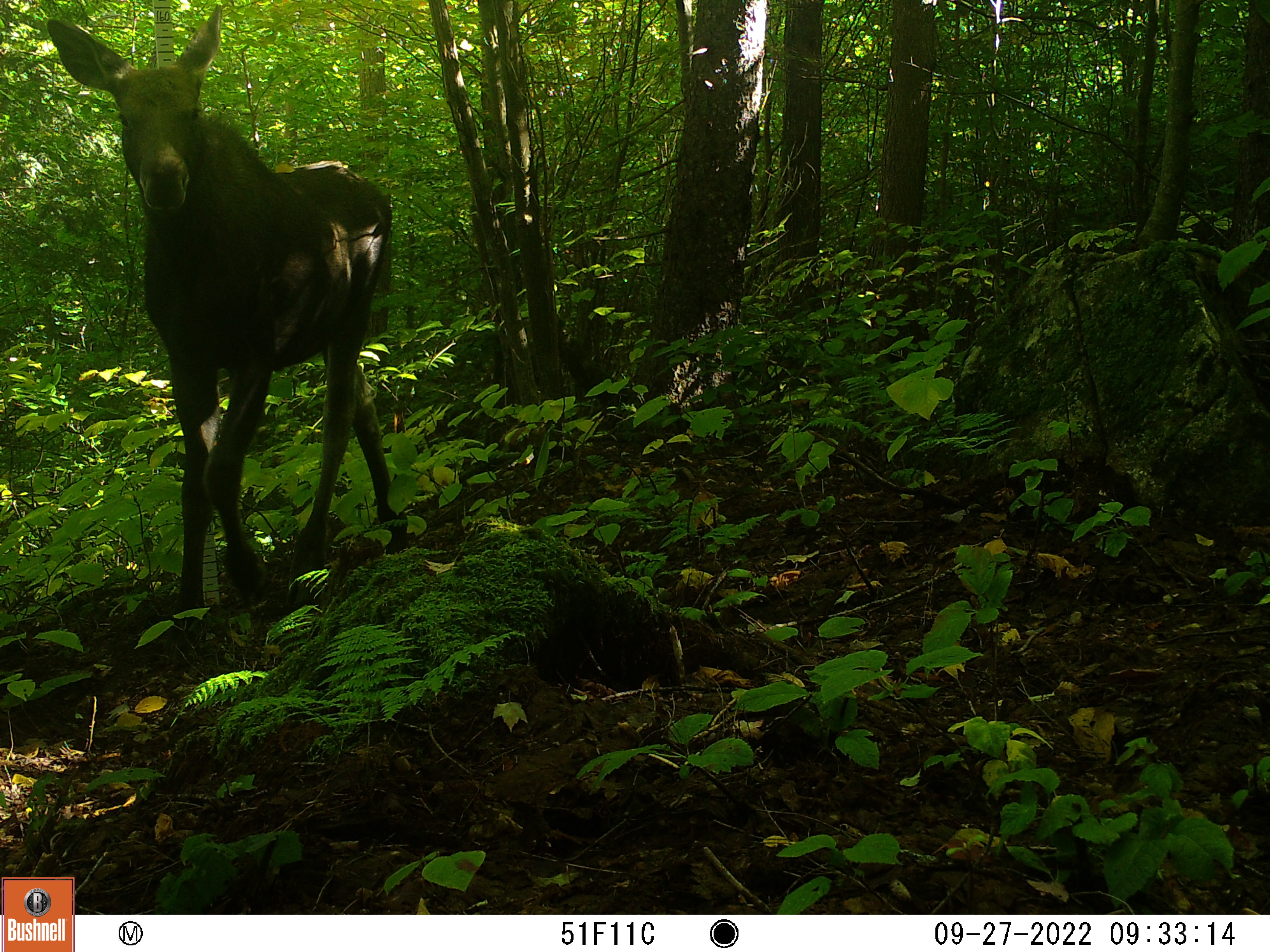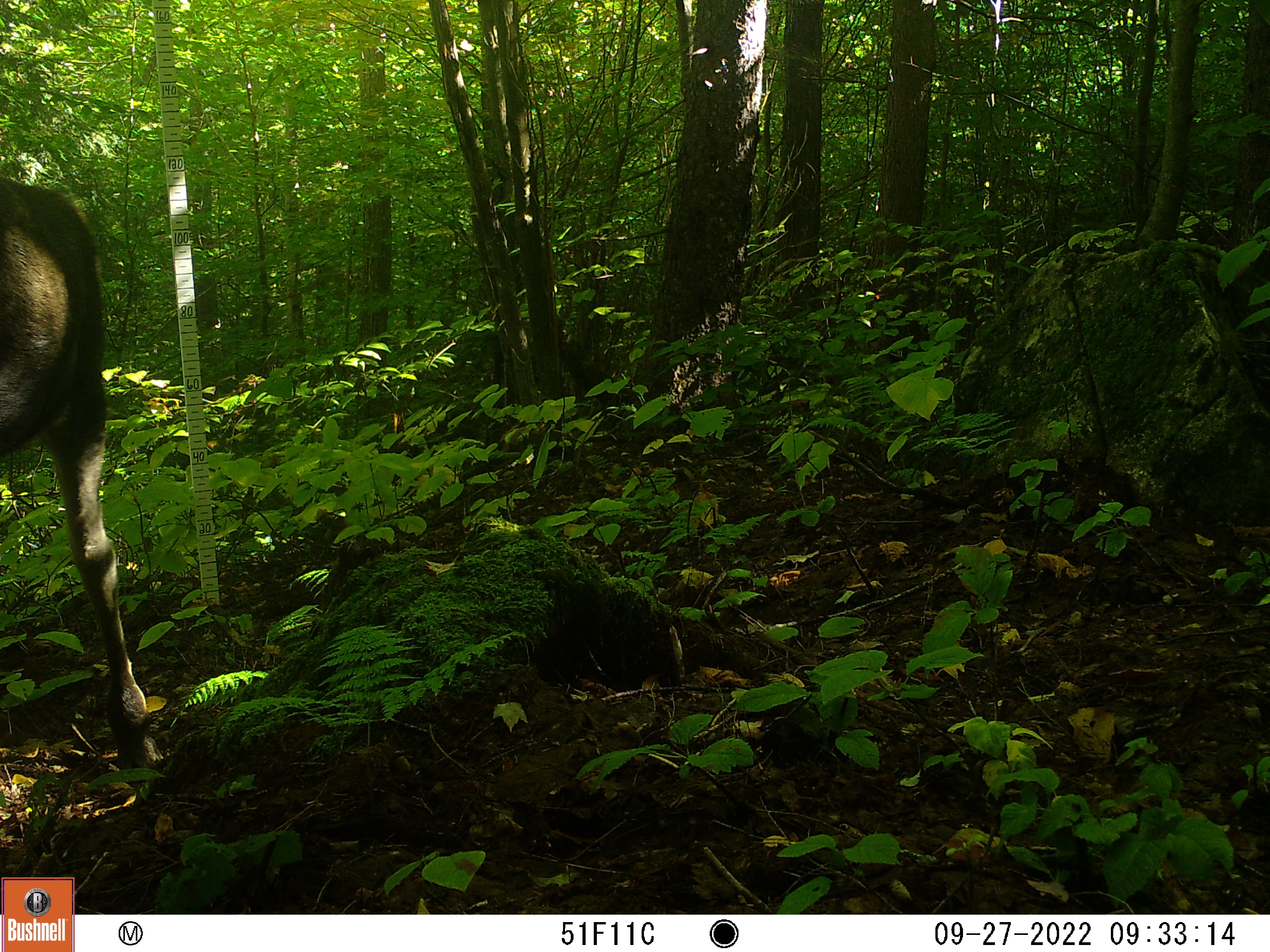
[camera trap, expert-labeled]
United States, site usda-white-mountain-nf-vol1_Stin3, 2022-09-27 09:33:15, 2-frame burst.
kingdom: Animalia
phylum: Chordata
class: Mammalia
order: Artiodactyla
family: Cervidae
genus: Alces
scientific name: Alces alces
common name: moose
Moose (Alces alces).